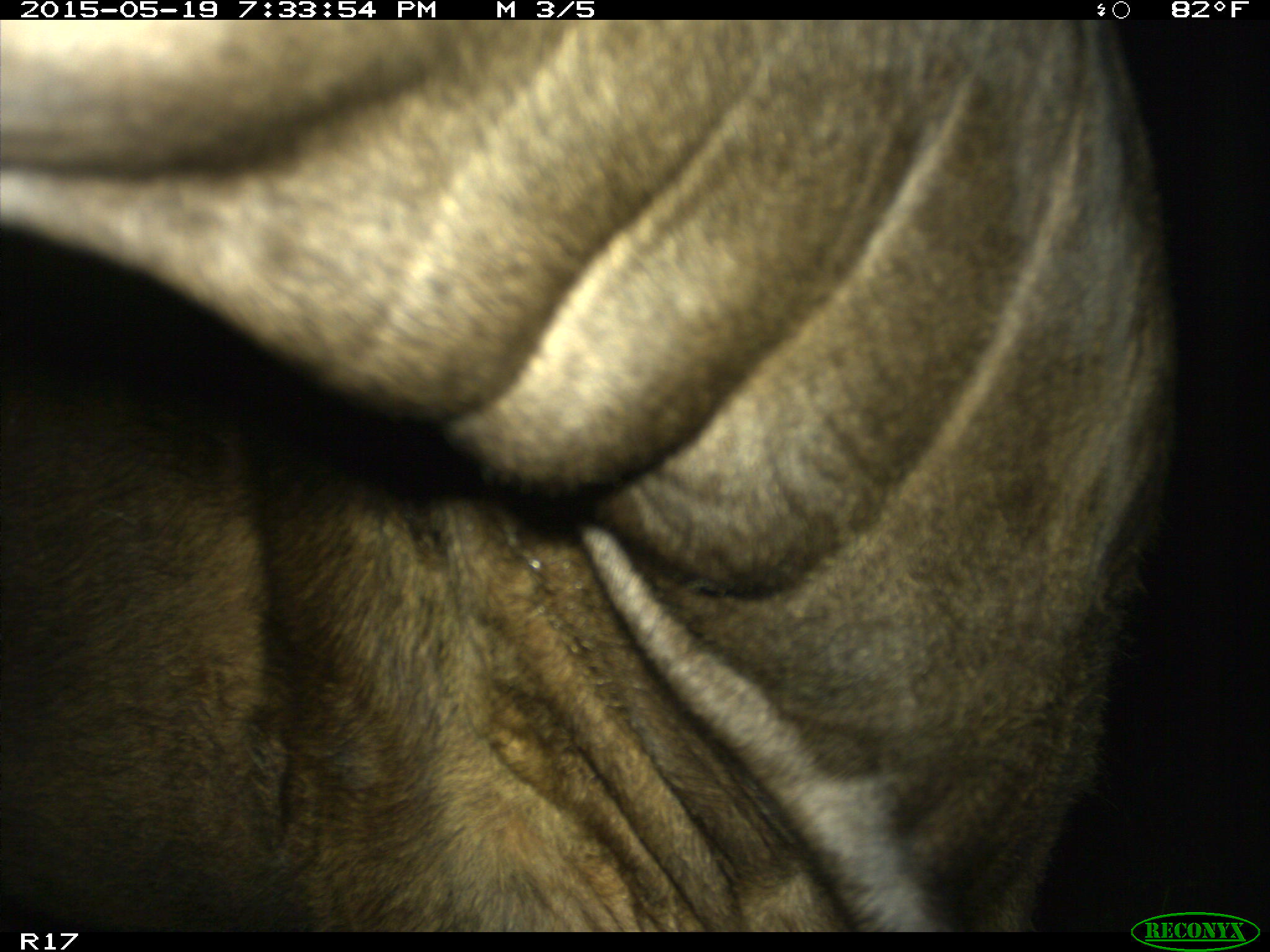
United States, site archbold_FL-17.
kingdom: Animalia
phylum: Chordata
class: Mammalia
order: Artiodactyla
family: Bovidae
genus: Bos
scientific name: Bos taurus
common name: domestic cow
Bos taurus (domestic cow).